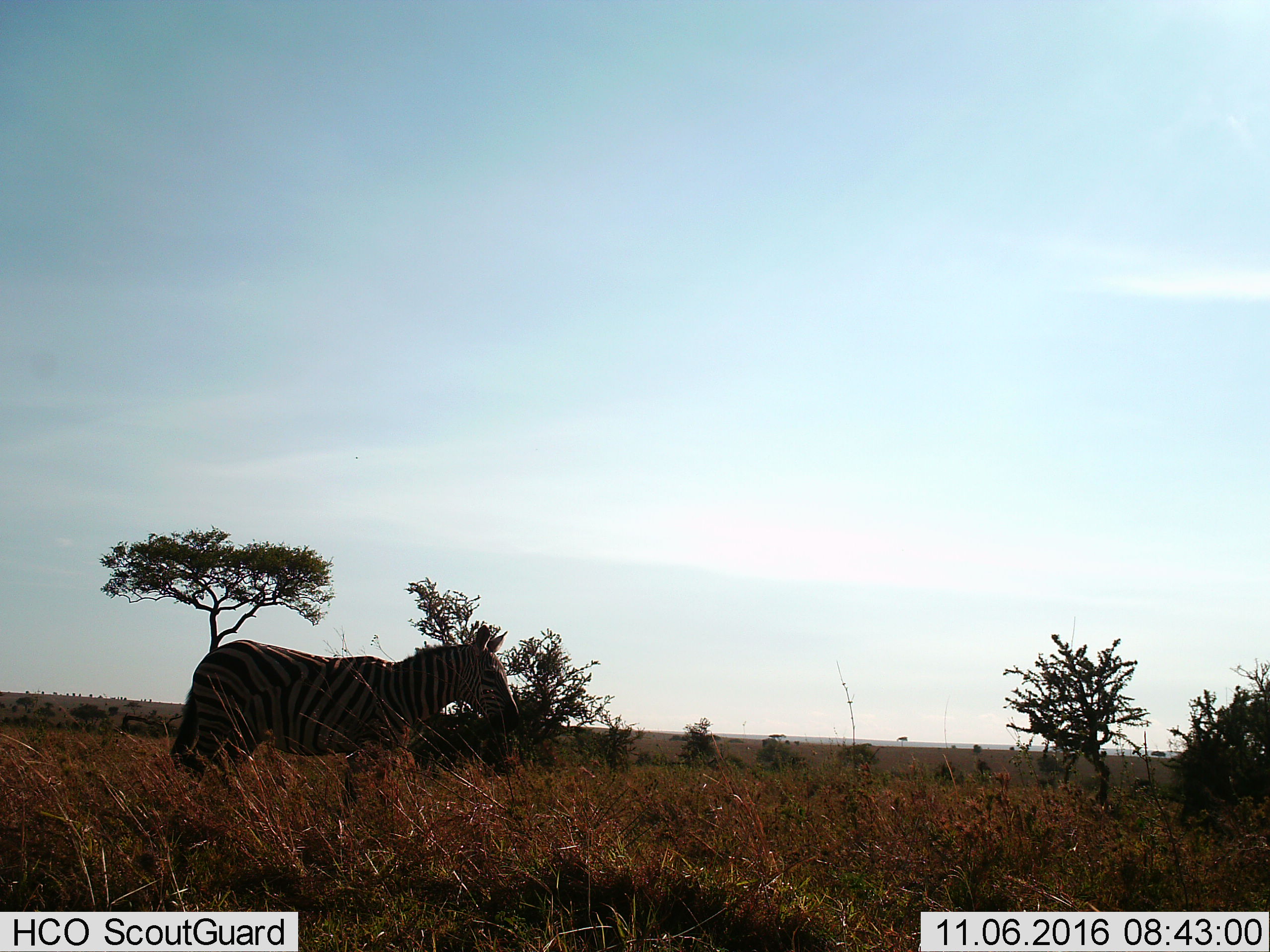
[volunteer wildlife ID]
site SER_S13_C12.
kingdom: Animalia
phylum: Chordata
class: Mammalia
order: Perissodactyla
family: Equidae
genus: Equus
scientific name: Equus quagga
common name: plains zebra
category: zebraplains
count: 1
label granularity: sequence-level